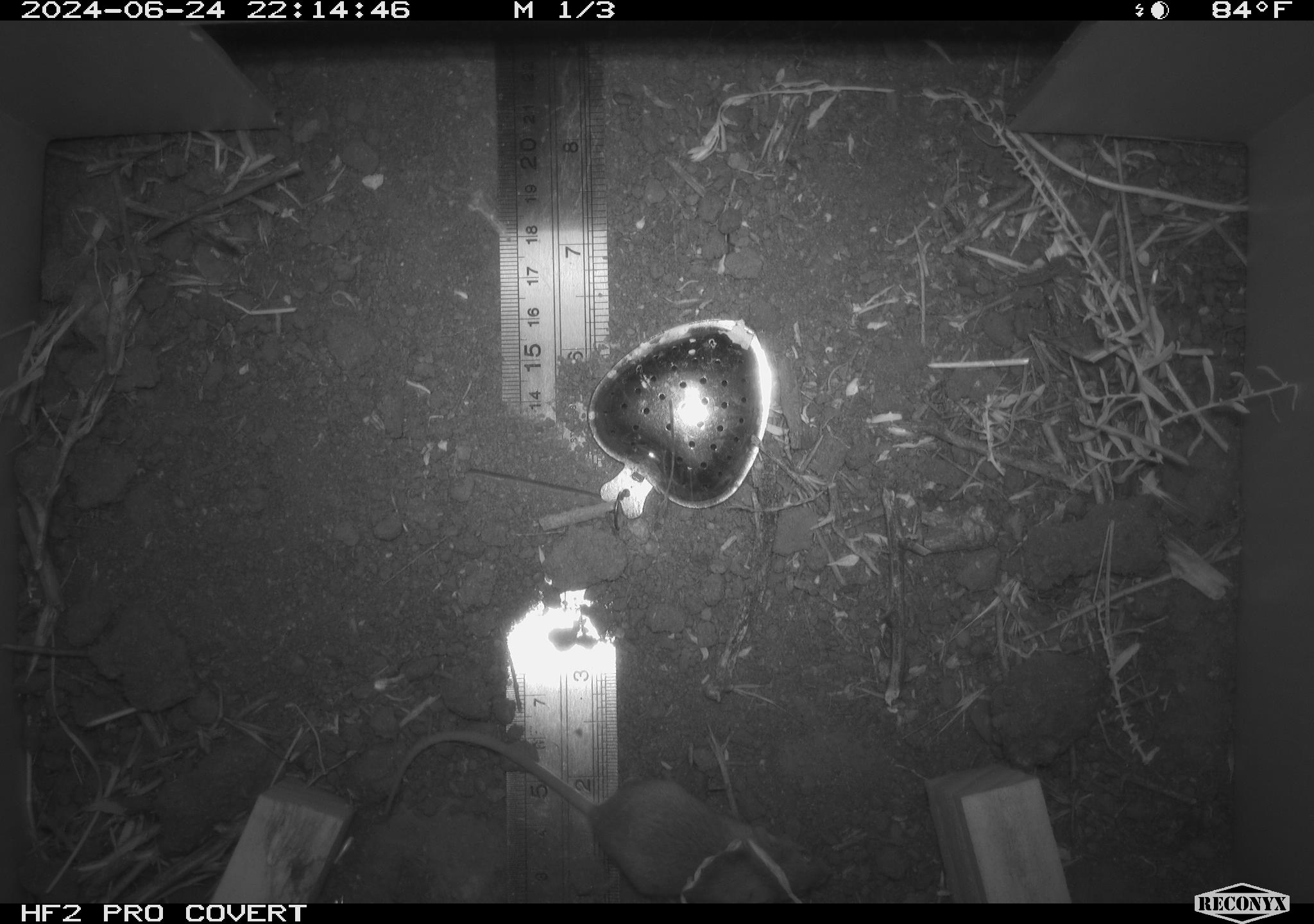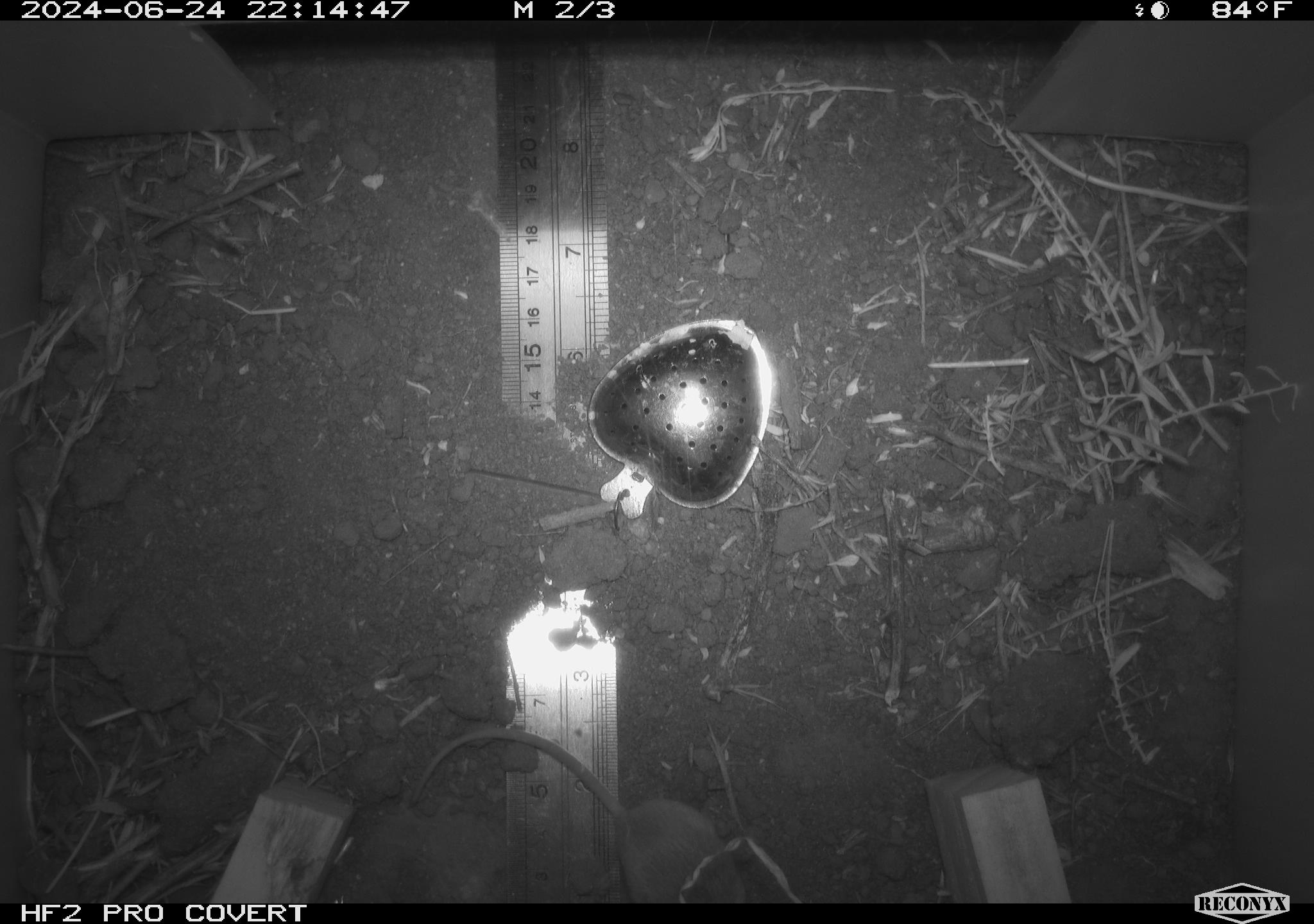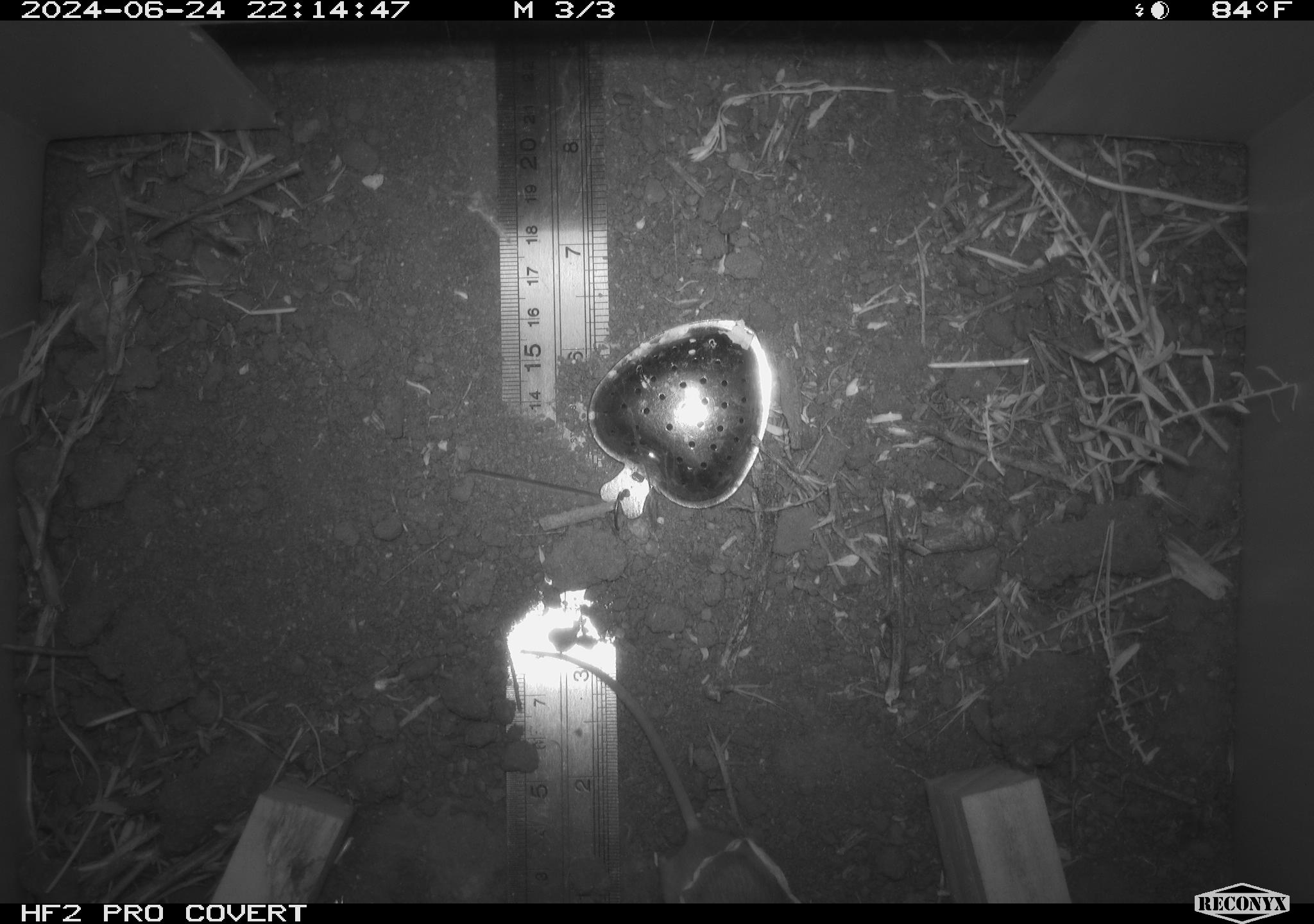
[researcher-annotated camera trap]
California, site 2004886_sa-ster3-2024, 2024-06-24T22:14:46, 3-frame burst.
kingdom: Animalia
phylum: Chordata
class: Mammalia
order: Rodentia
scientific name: Rodentia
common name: mouse species